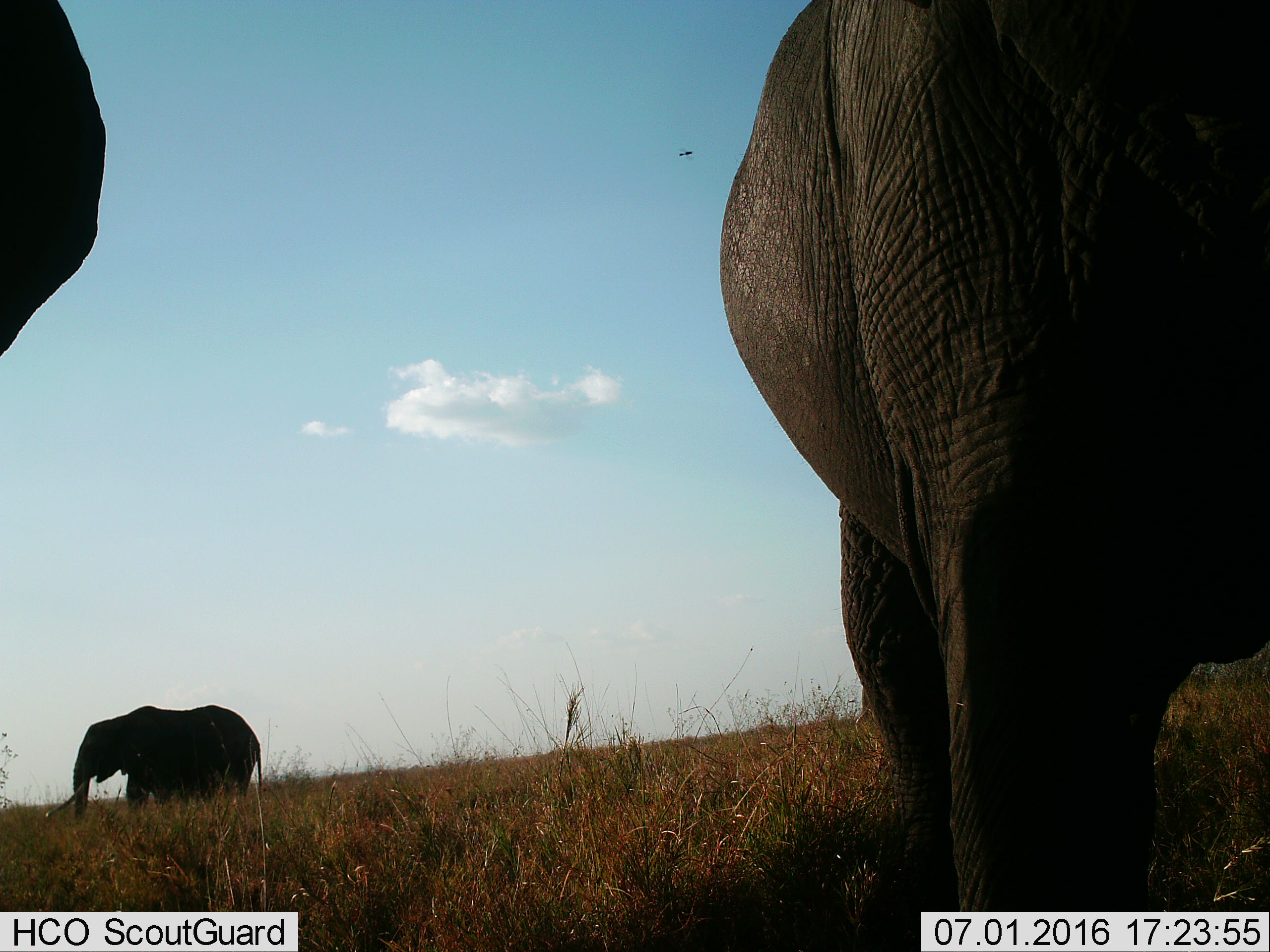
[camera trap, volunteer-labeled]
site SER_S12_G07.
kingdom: Animalia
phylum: Chordata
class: Mammalia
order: Proboscidea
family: Elephantidae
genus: Loxodonta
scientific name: Loxodonta africana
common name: african bush elephant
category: elephant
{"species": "elephant (african bush elephant) (Loxodonta africana)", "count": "3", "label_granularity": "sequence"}